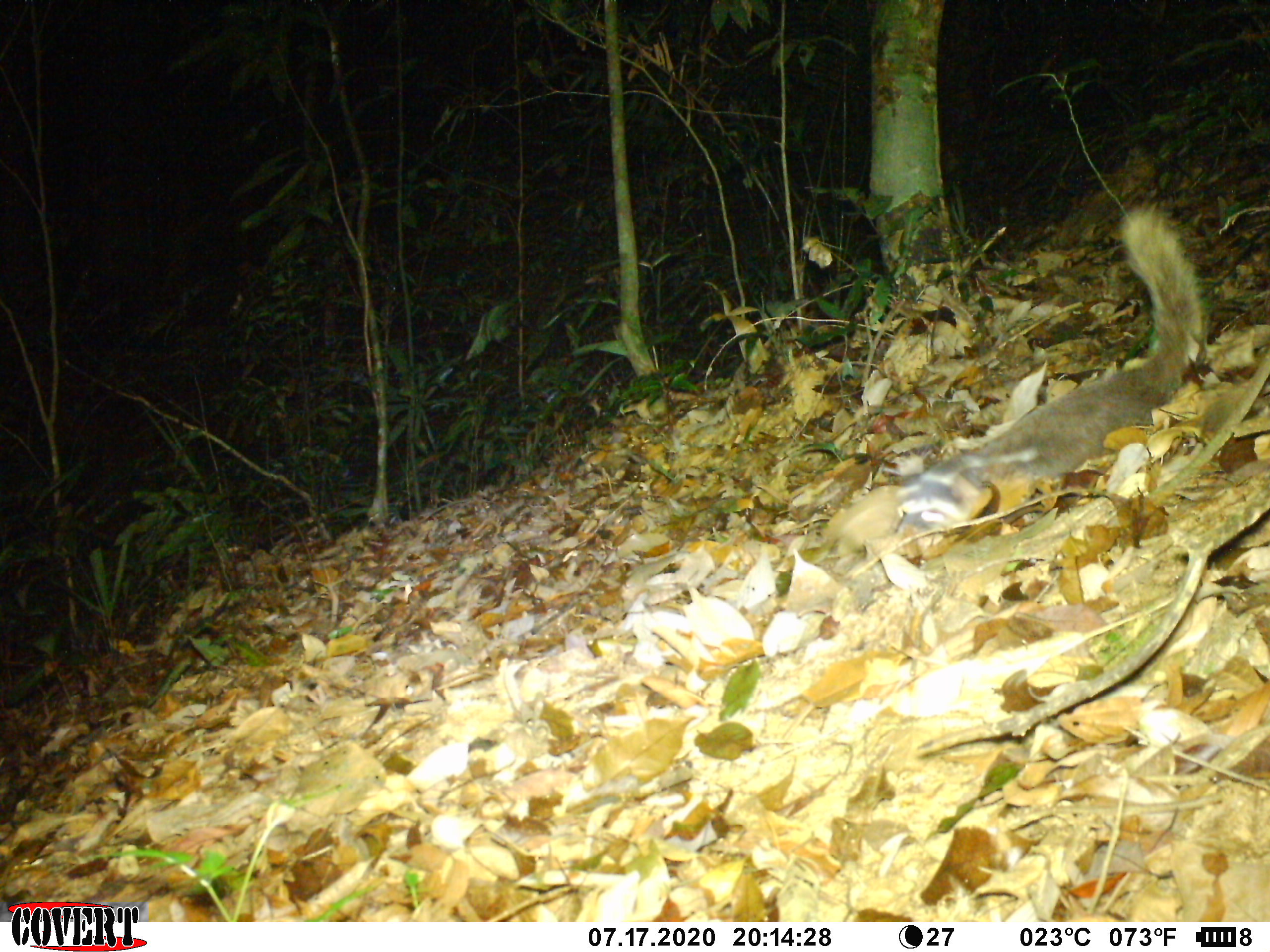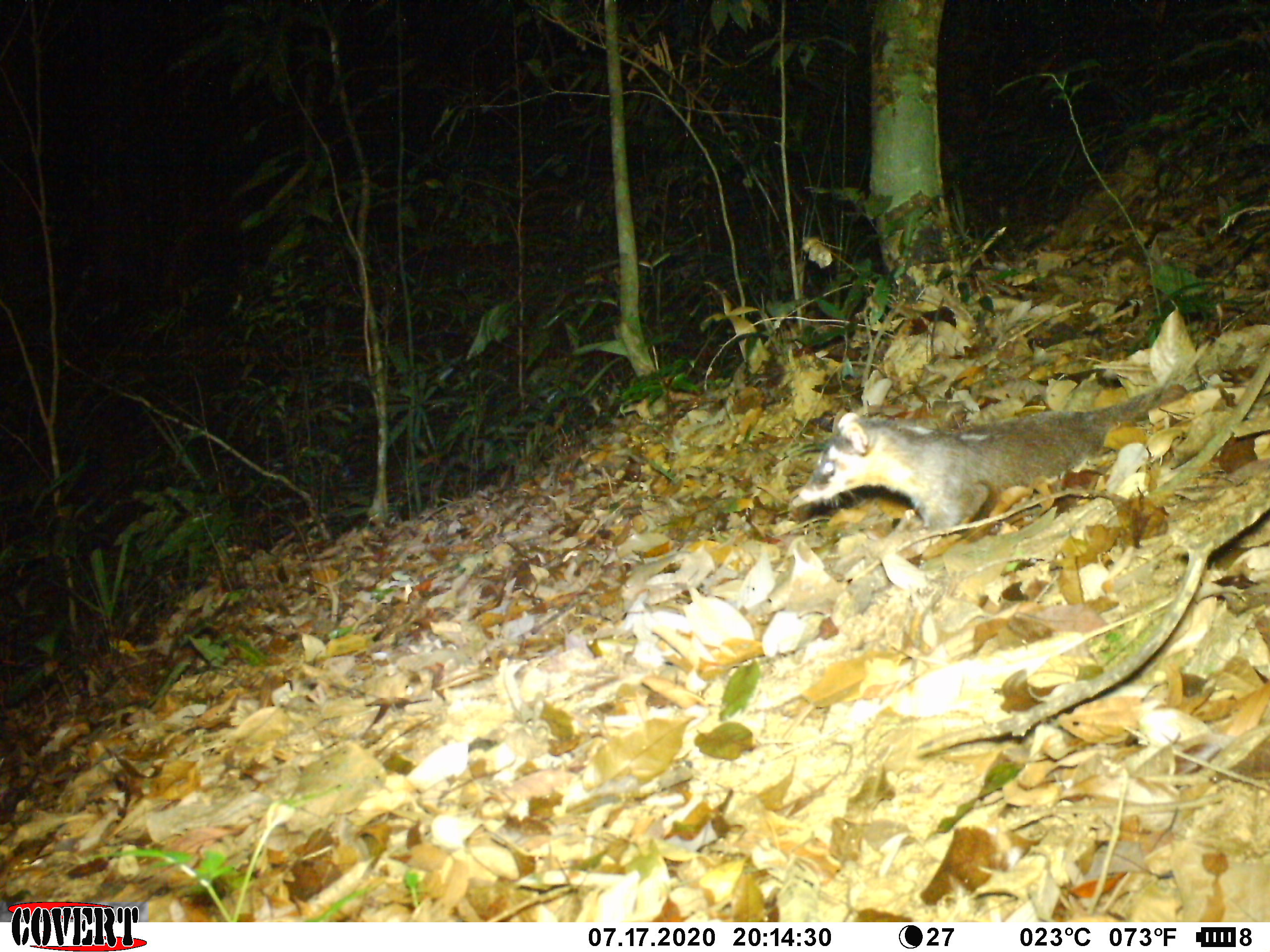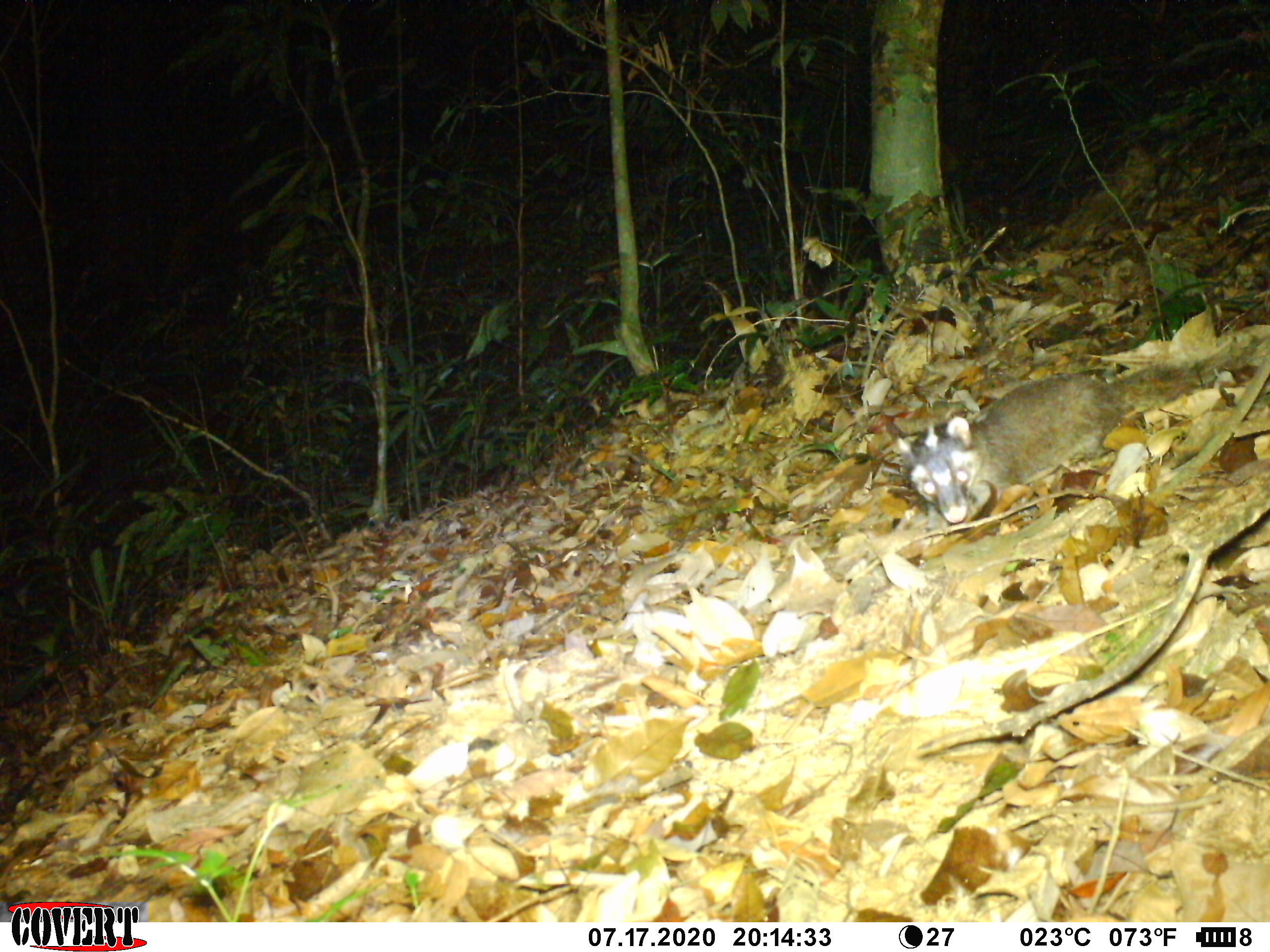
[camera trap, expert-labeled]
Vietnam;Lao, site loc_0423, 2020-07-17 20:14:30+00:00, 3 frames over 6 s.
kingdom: Animalia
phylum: Chordata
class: Mammalia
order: Carnivora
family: Mustelidae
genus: Melogale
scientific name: Melogale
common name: ferret badger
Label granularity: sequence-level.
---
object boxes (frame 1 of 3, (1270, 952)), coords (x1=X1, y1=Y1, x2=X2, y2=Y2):
ferret badger: (x1=892, y1=199, x2=1204, y2=537)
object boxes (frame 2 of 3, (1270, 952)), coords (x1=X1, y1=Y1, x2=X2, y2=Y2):
ferret badger: (x1=797, y1=385, x2=1161, y2=530)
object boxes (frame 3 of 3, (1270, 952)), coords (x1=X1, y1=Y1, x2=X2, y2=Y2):
ferret badger: (x1=895, y1=335, x2=1270, y2=523)